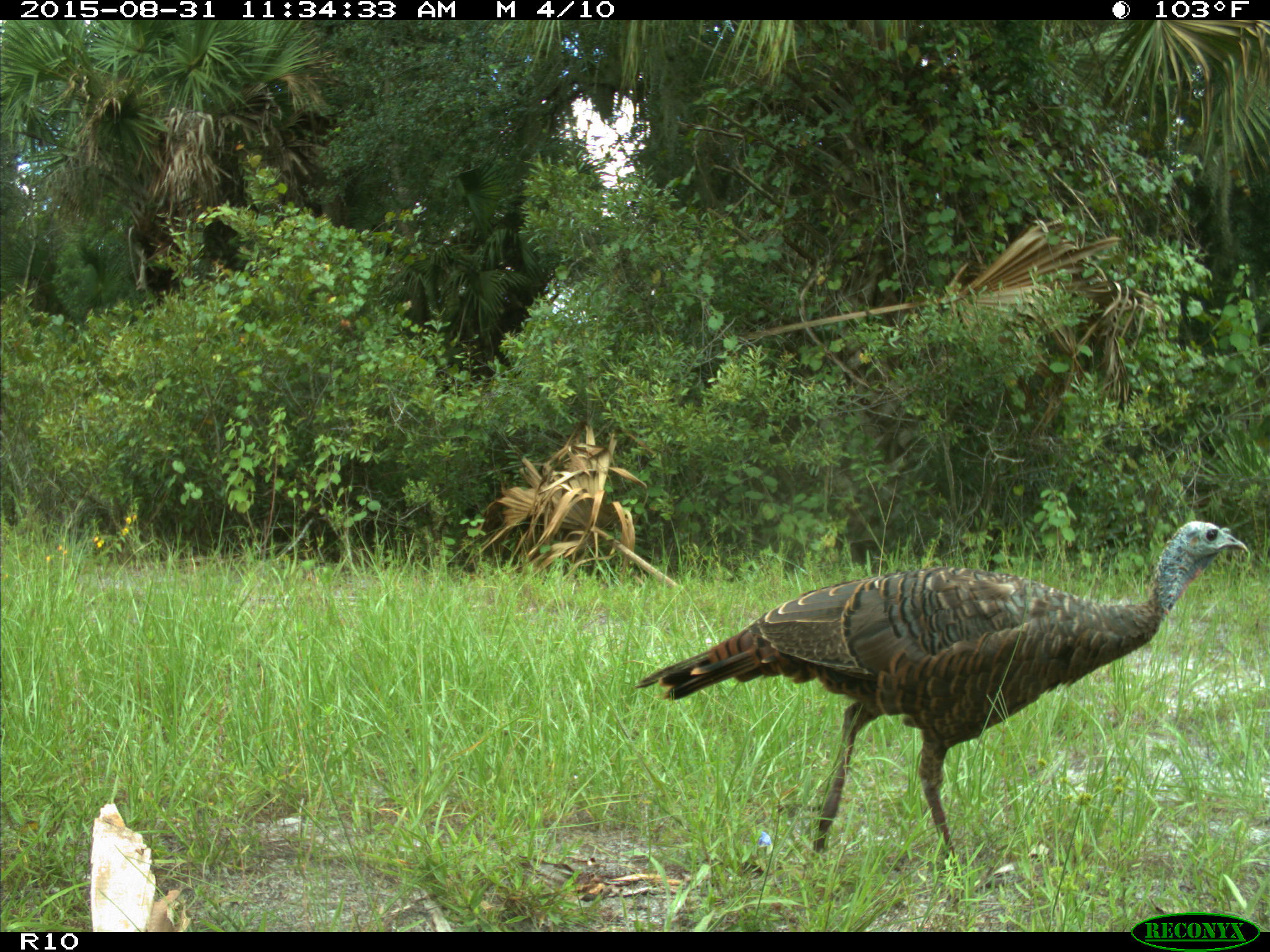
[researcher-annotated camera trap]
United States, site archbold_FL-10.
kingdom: Animalia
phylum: Chordata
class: Aves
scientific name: Aves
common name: birds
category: unidentified bird